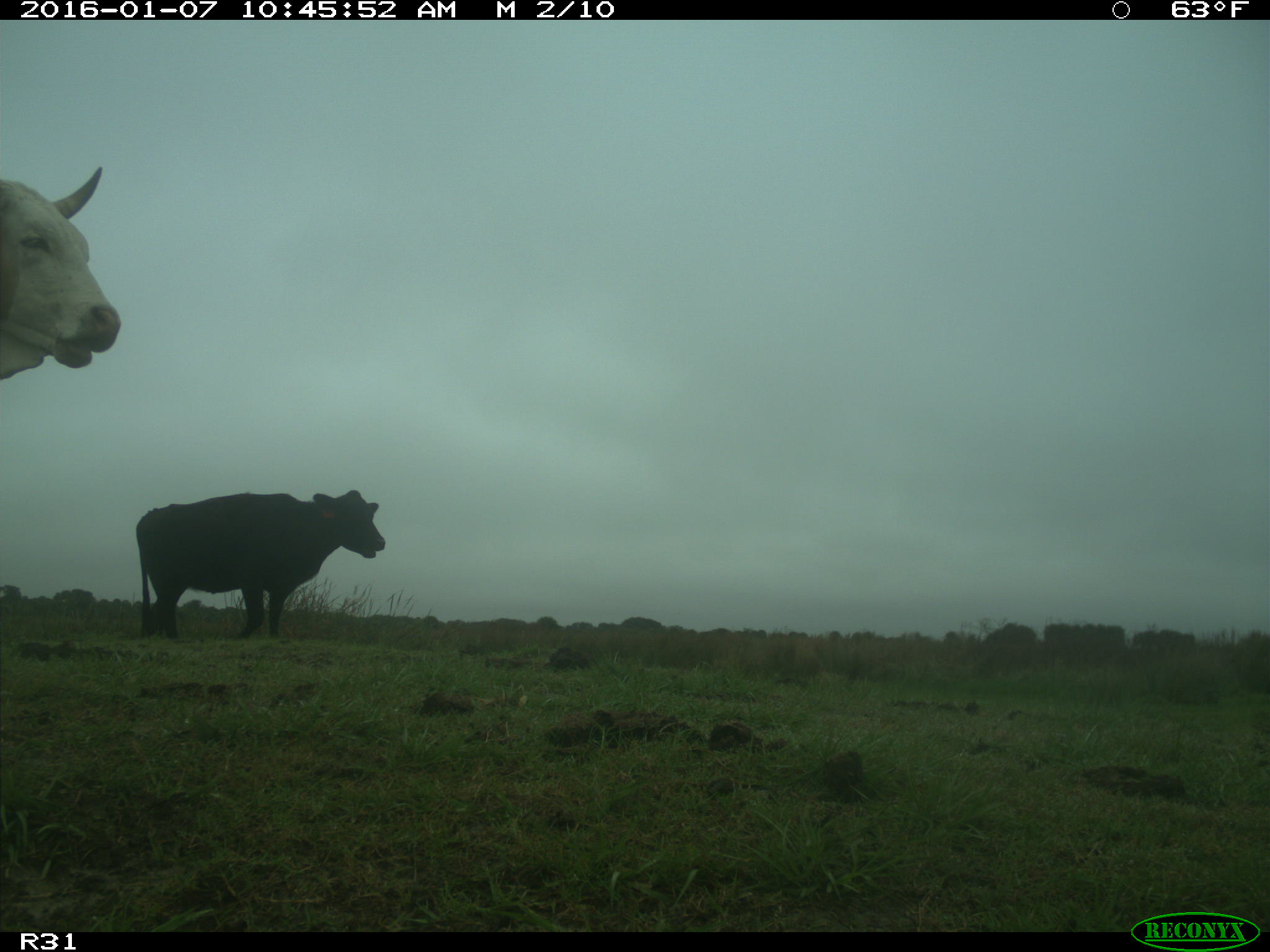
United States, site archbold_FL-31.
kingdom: Animalia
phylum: Chordata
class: Mammalia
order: Artiodactyla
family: Bovidae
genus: Bos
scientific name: Bos taurus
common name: domestic cow